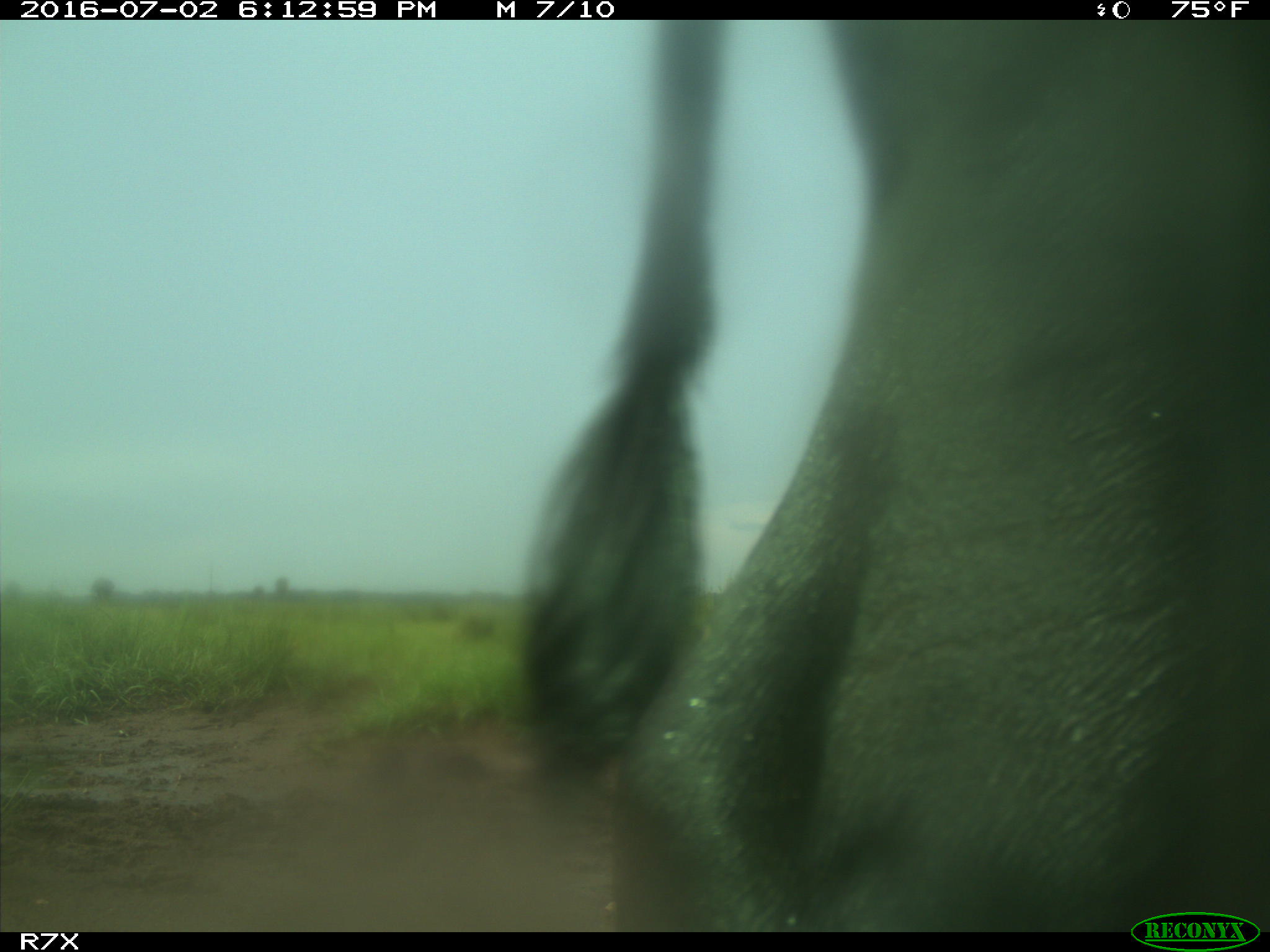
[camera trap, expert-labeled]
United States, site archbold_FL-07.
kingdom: Animalia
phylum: Chordata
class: Mammalia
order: Artiodactyla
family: Bovidae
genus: Bos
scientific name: Bos taurus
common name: domestic cow